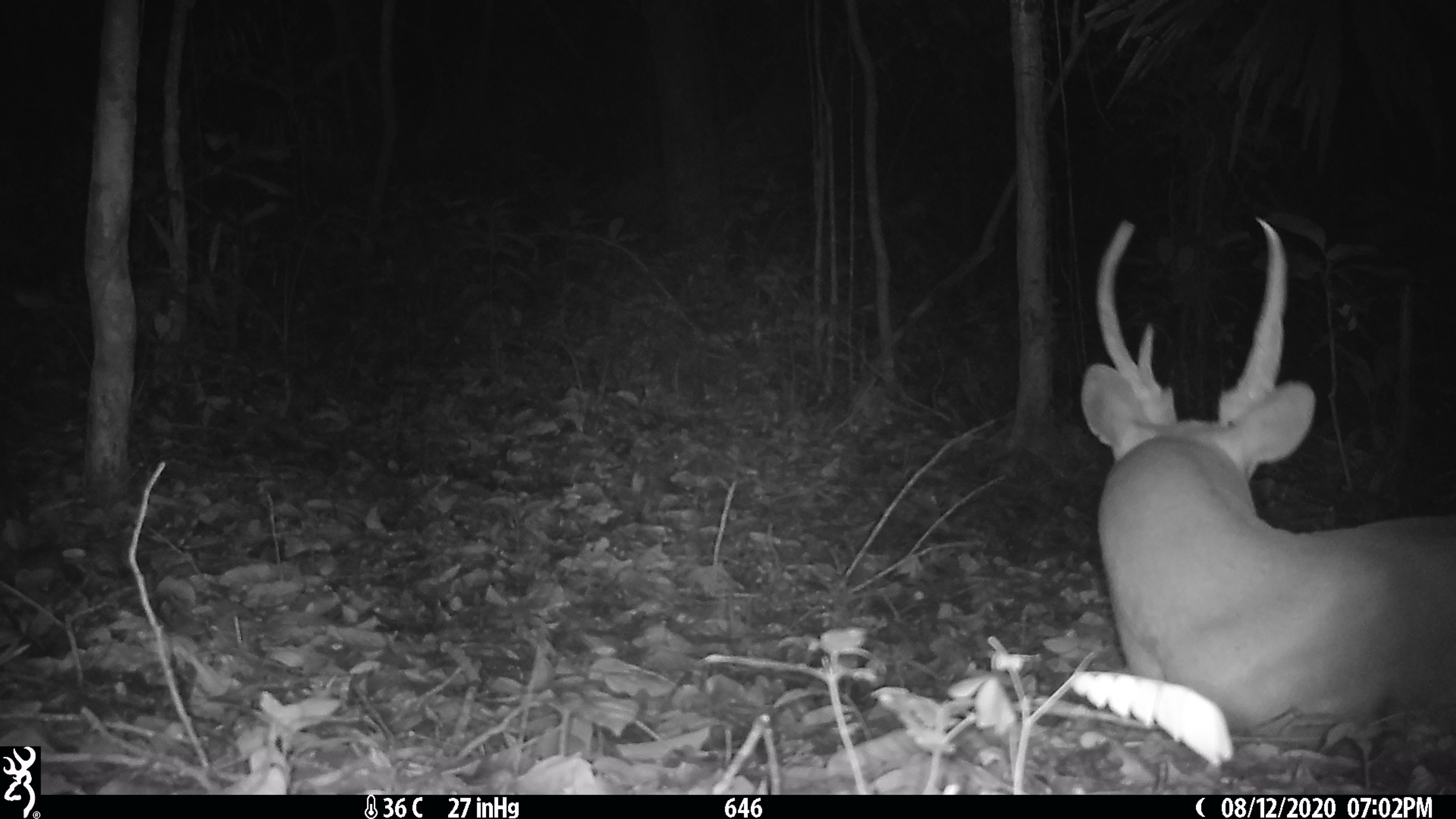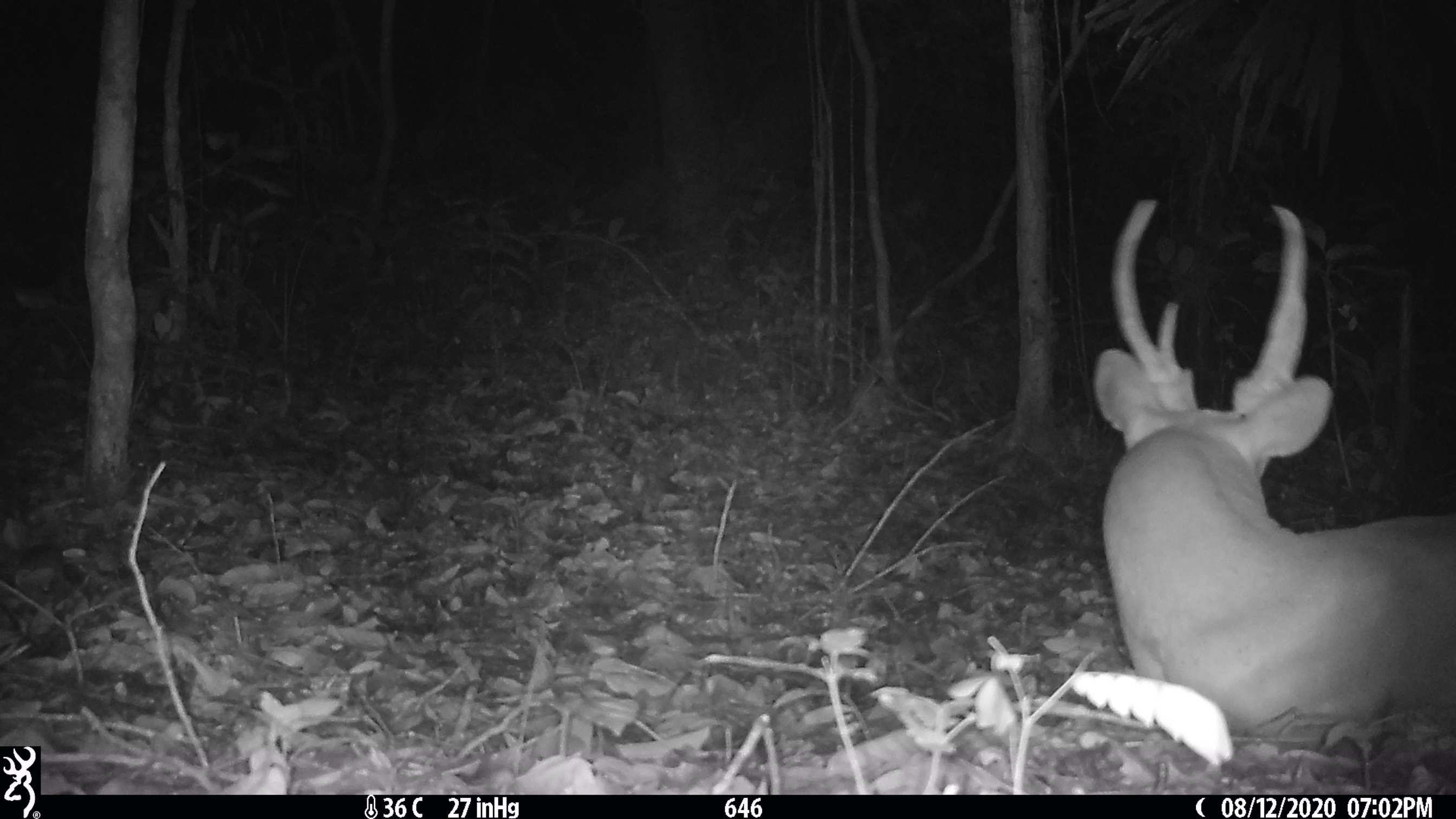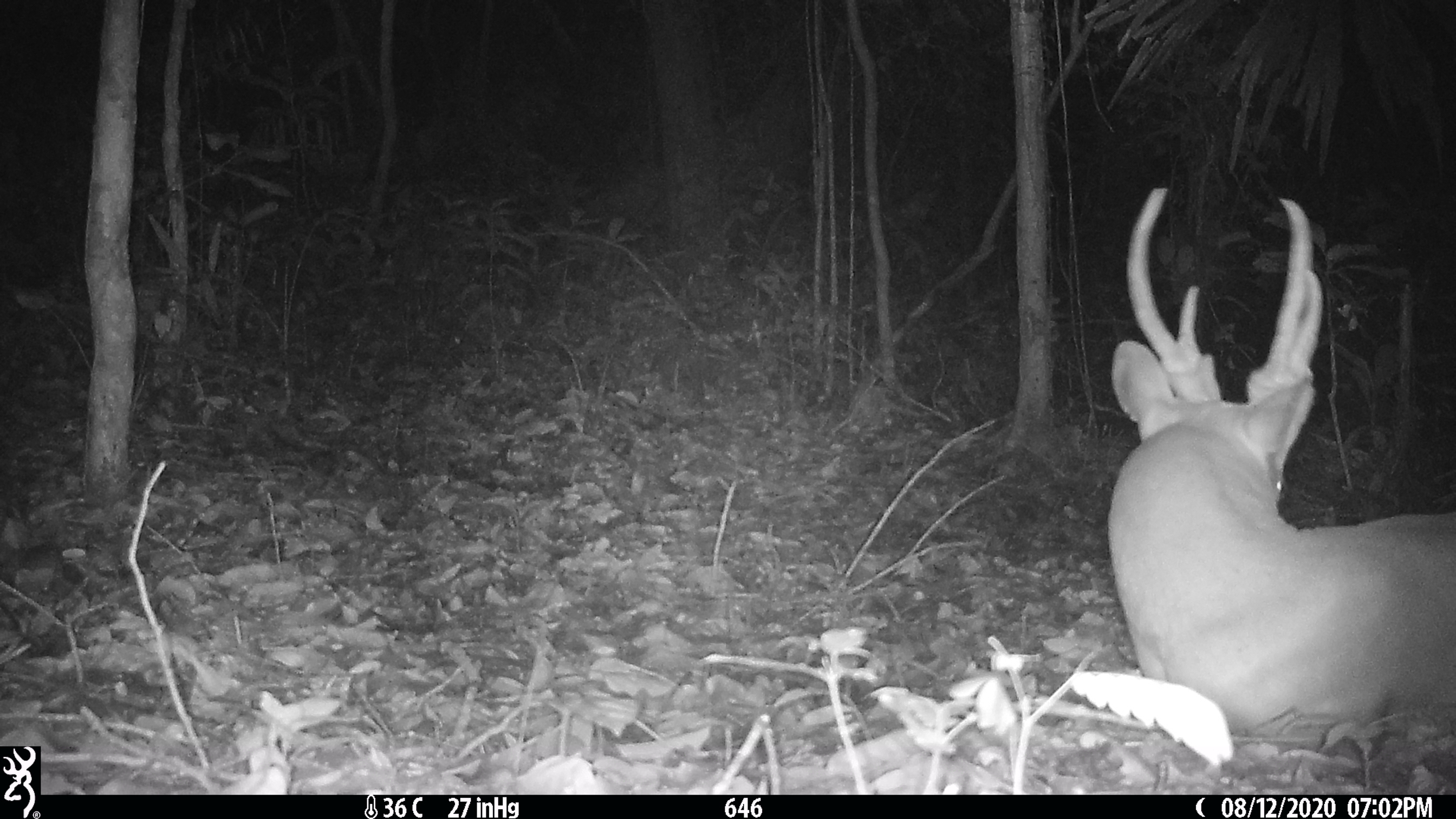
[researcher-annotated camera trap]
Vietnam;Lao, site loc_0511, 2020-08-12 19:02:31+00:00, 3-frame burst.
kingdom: Animalia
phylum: Chordata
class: Mammalia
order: Artiodactyla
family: Cervidae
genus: Muntiacus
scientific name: Muntiacus vuquangensis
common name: large-antlered muntjac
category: large antlered muntjac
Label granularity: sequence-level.